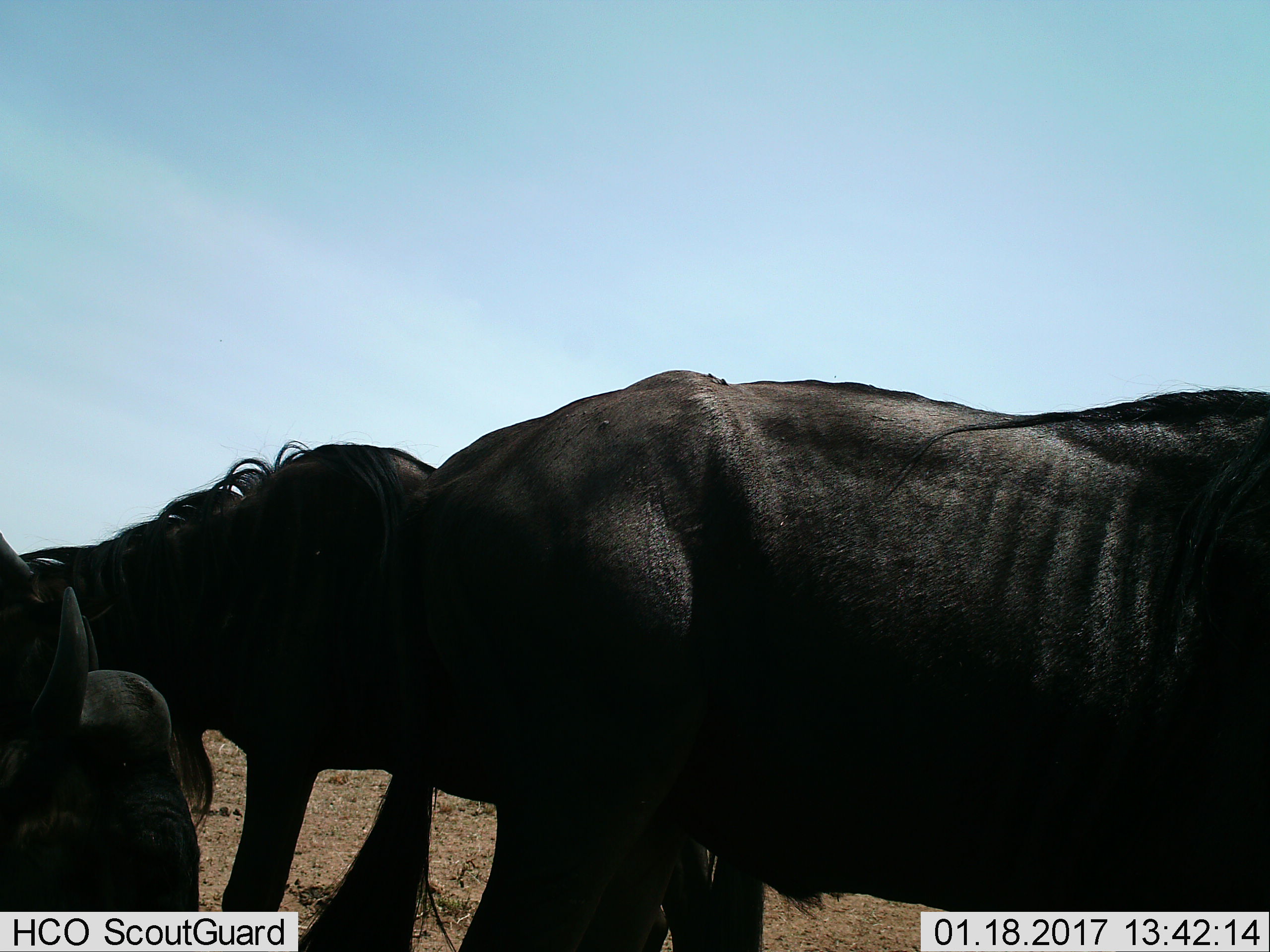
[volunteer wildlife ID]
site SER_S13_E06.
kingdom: Animalia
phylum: Chordata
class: Mammalia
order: Artiodactyla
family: Bovidae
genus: Connochaetes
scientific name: Connochaetes taurinus taurinus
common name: blue wildebeest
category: wildebeestblue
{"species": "wildebeestblue (blue wildebeest) (Connochaetes taurinus taurinus)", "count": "3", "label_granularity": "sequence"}